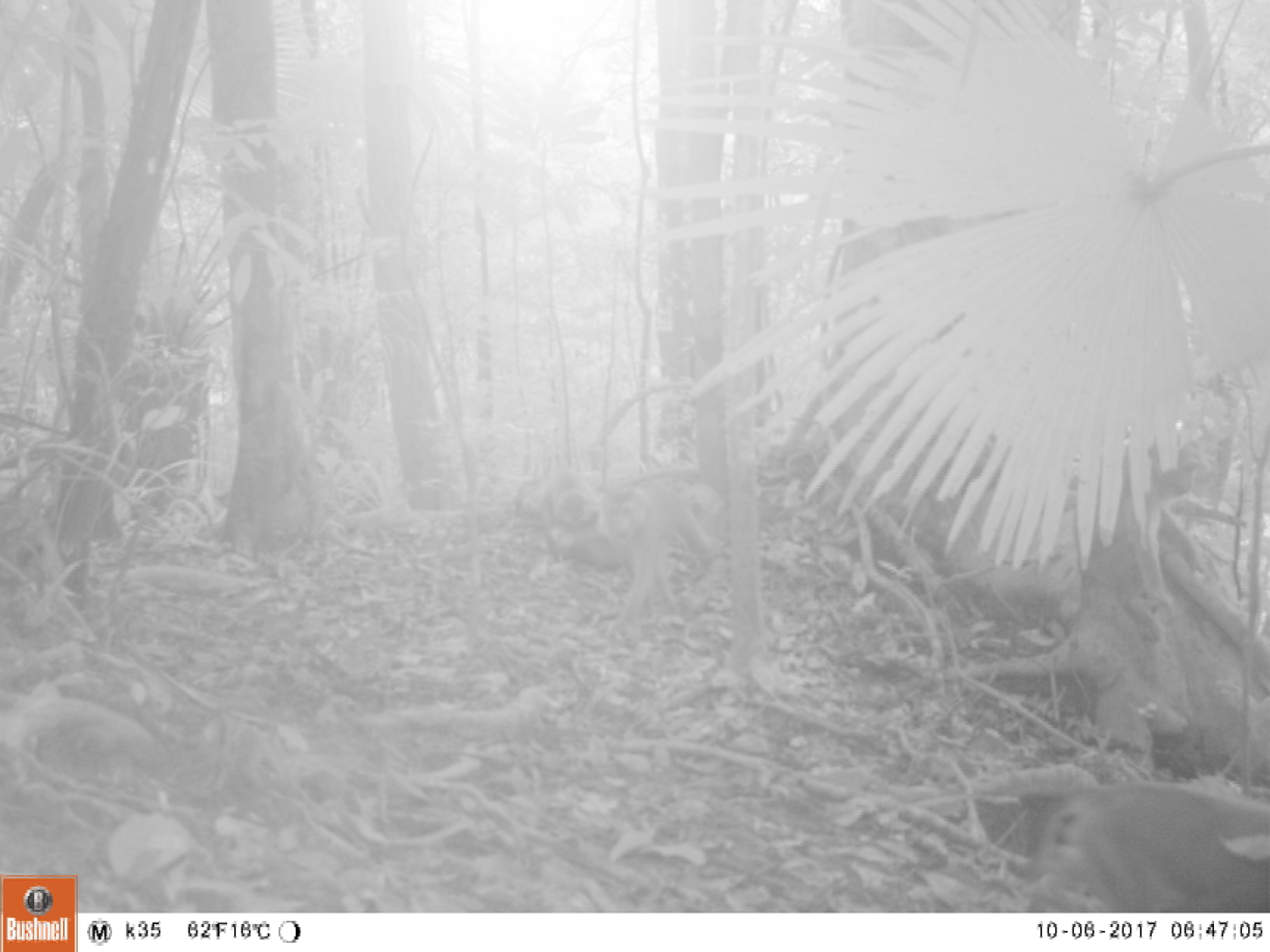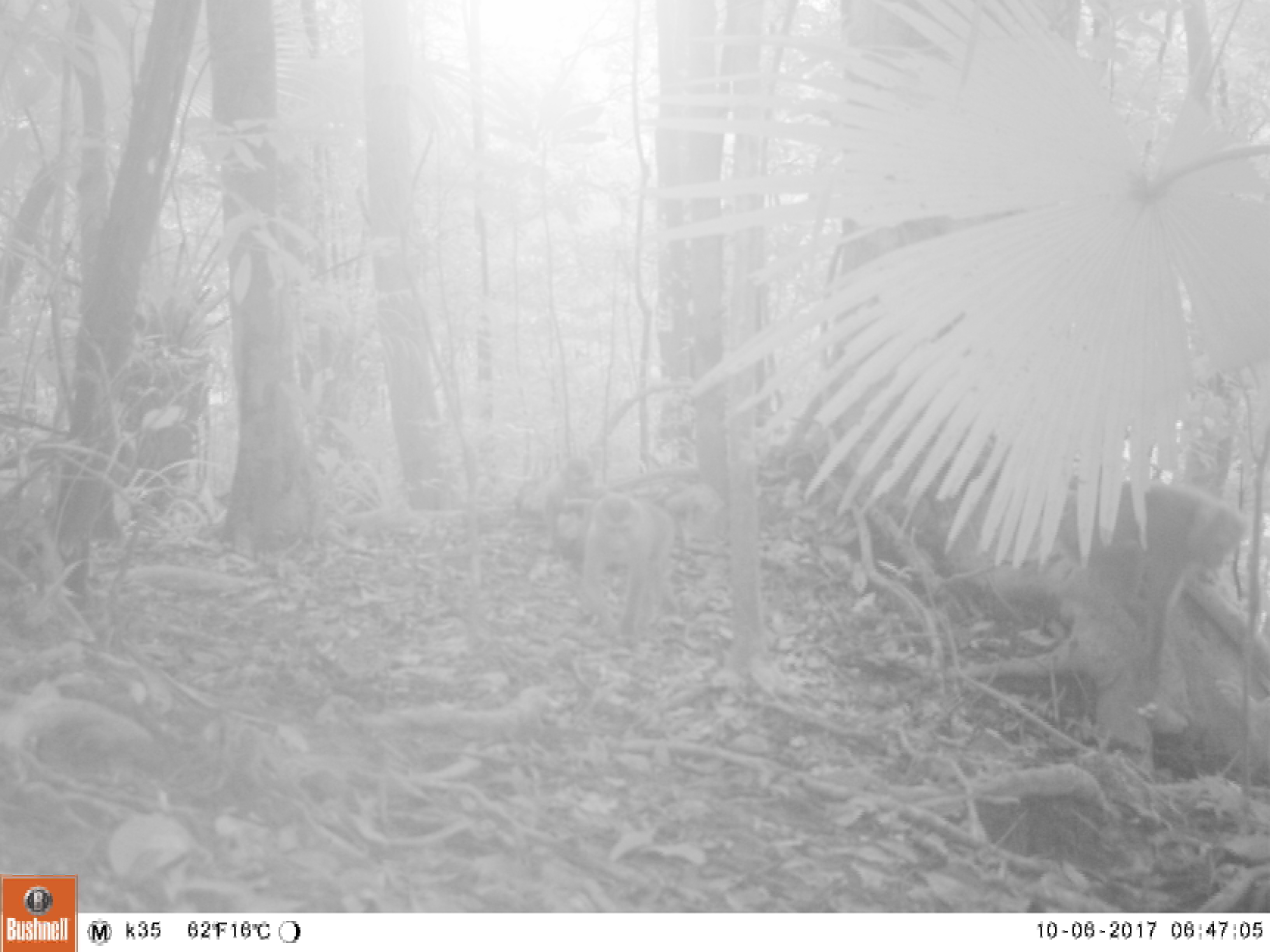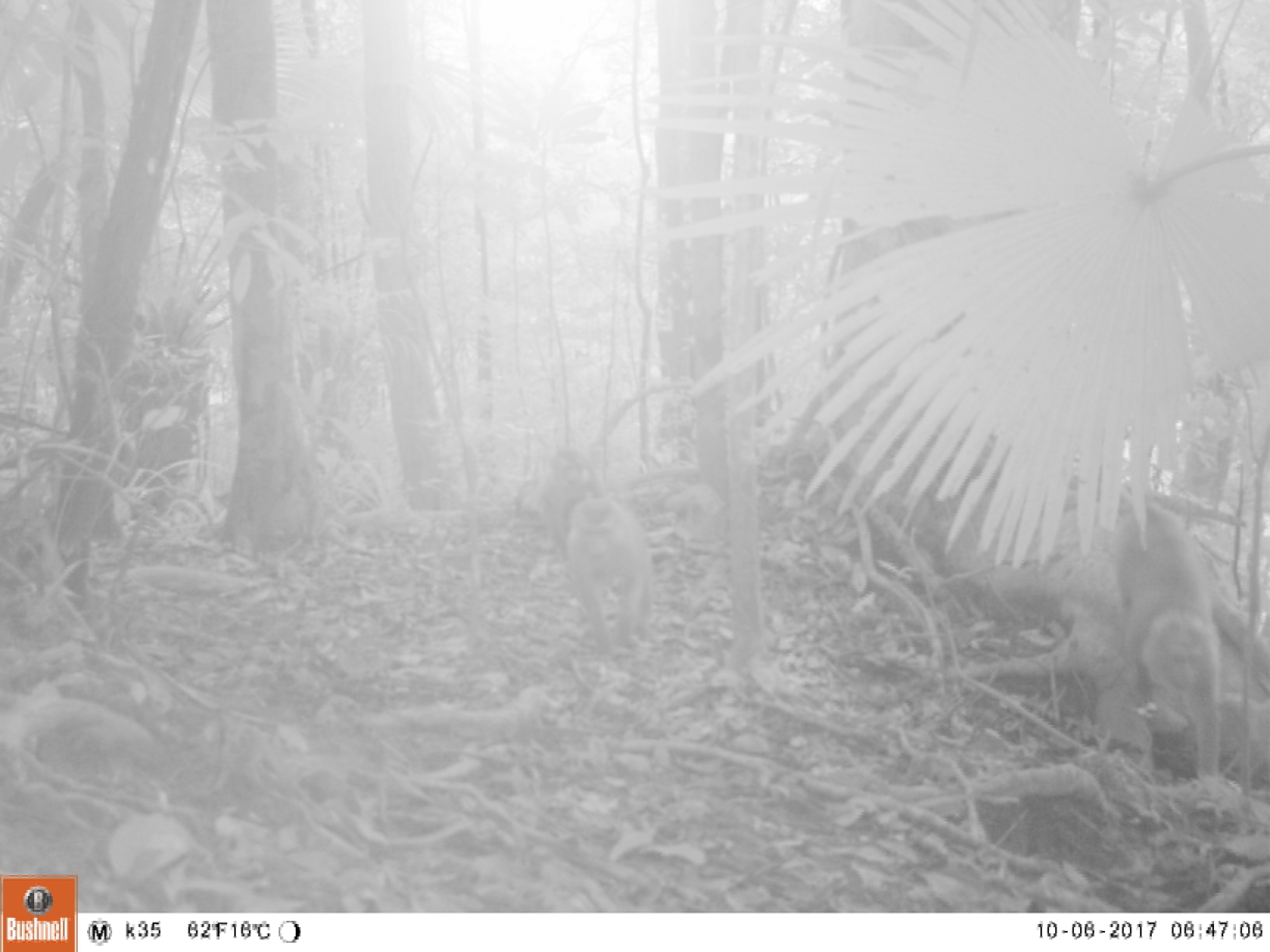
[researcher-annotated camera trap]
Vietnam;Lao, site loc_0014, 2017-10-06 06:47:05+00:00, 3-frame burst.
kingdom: Animalia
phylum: Chordata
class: Mammalia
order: Primates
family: Cercopithecidae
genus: Macaca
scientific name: Macaca nemestrina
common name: pig-tailed macaque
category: pig tailed macaque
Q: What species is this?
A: Pig tailed macaque (pig-tailed macaque) (Macaca nemestrina).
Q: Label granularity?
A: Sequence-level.